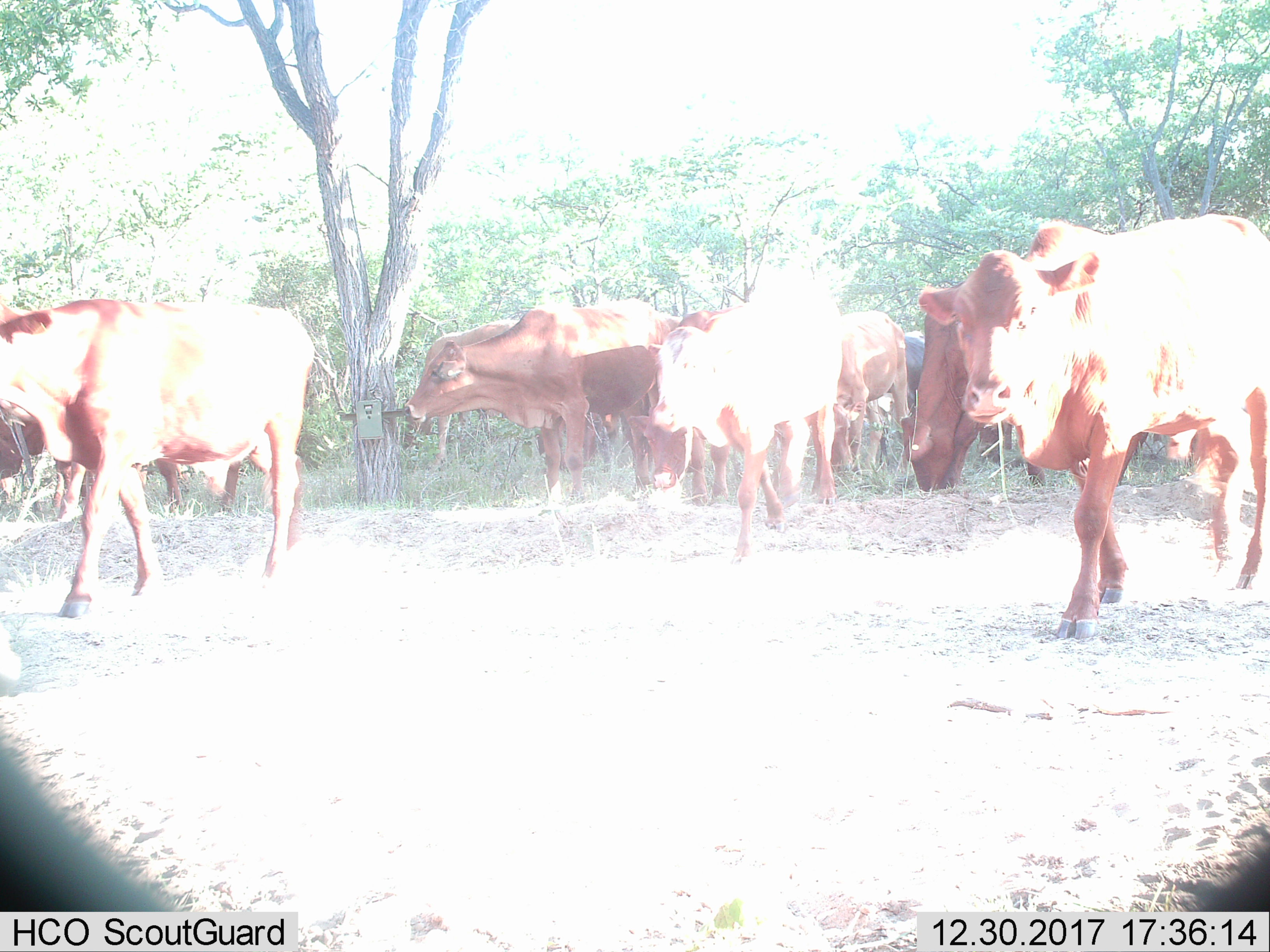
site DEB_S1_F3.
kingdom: Animalia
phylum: Chordata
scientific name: Vertebrata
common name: domestic animal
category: domesticanimal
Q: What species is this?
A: Domesticanimal (domestic animal) (Vertebrata).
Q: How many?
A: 11-50.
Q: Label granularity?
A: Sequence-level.